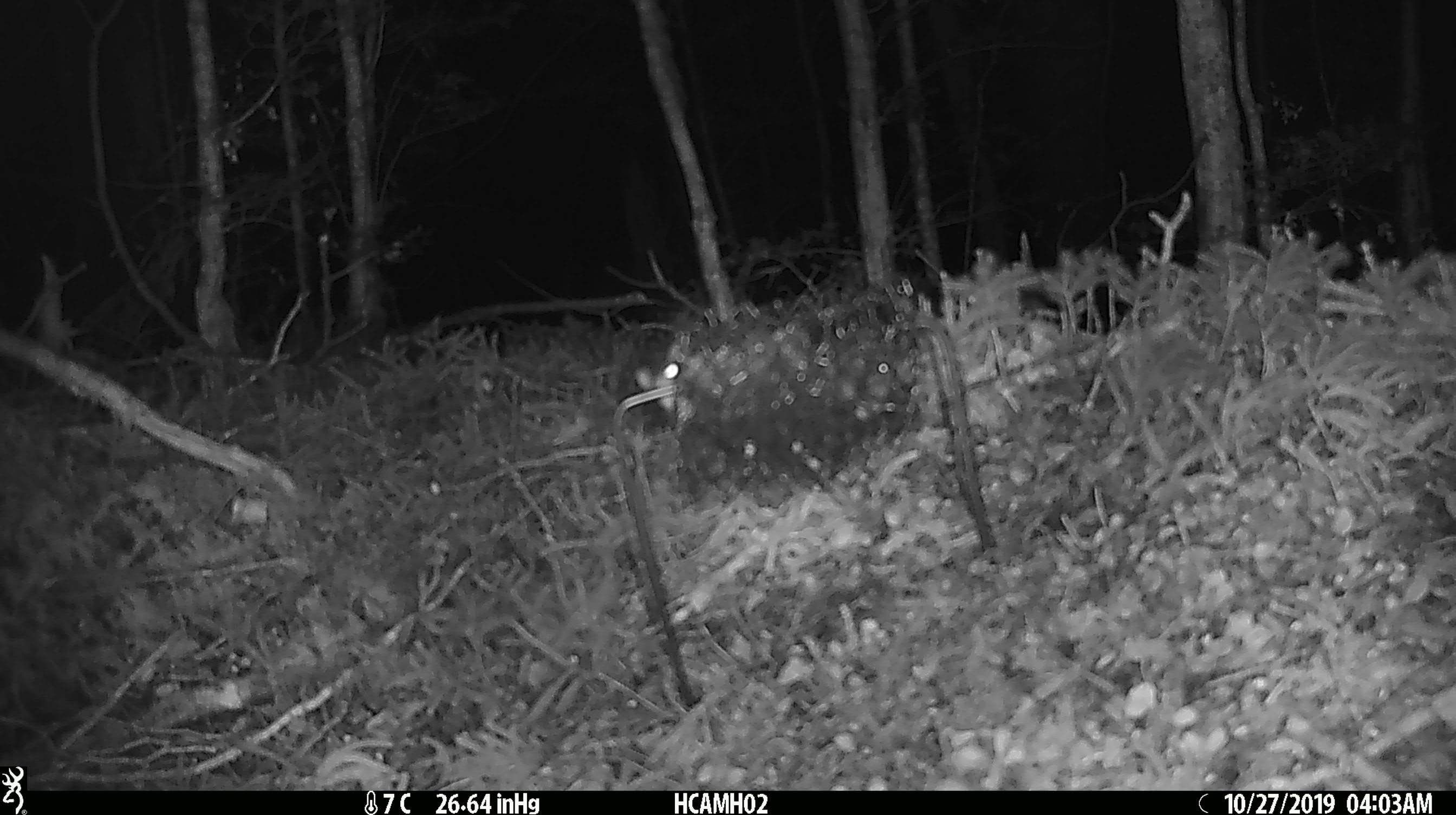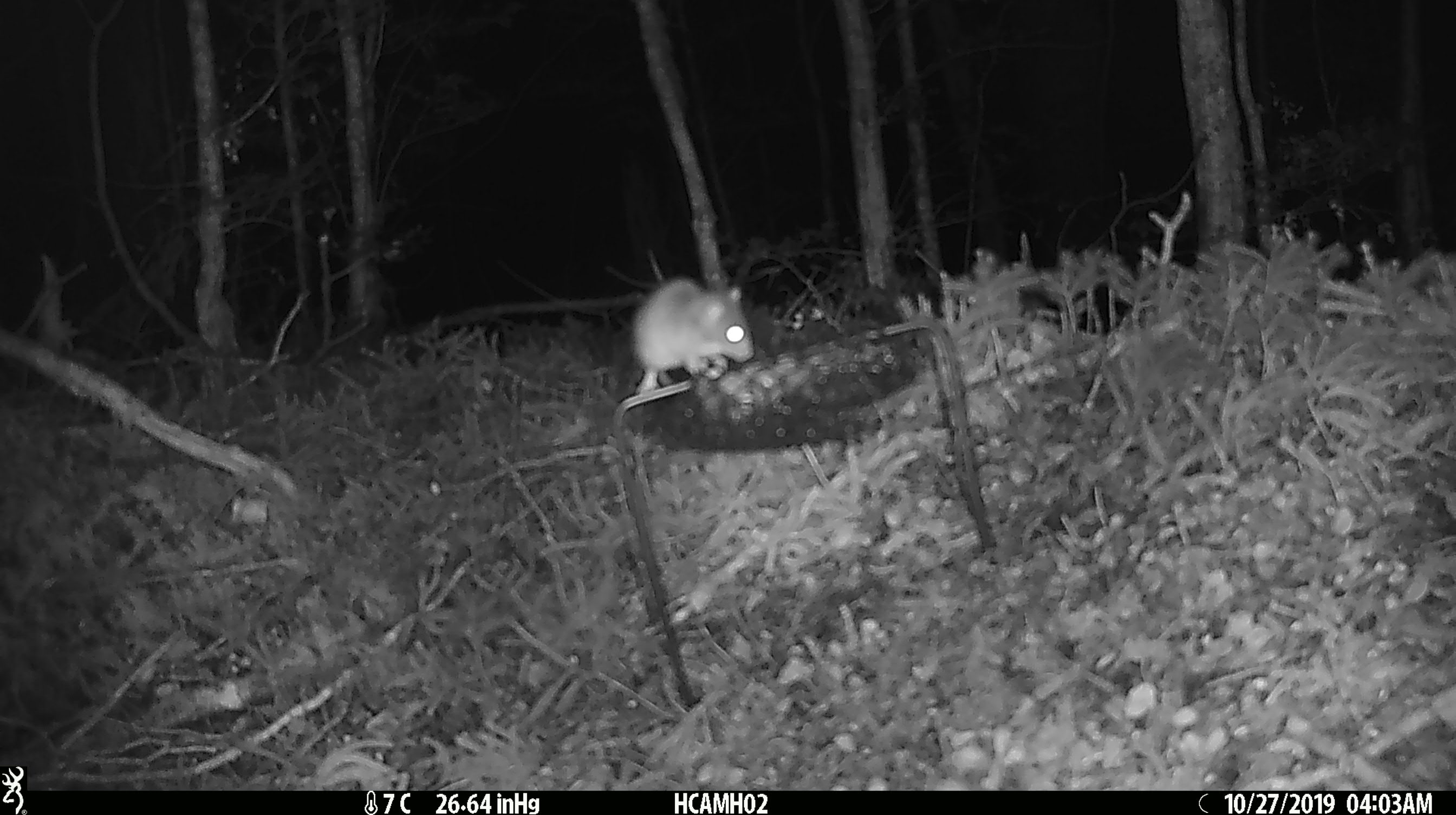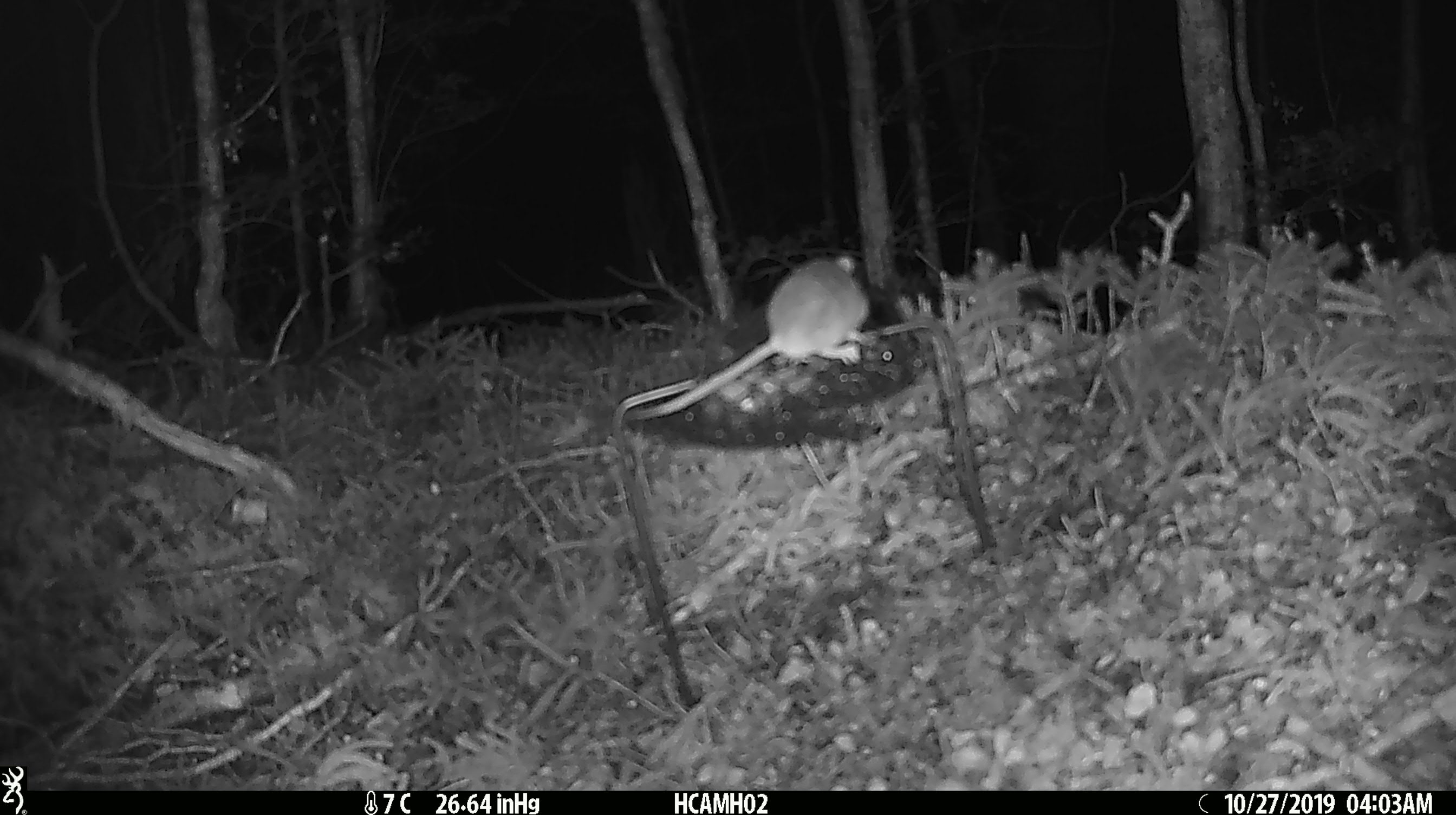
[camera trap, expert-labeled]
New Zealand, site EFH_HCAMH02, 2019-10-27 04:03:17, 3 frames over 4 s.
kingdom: Animalia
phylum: Chordata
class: Mammalia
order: Rodentia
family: Muridae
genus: Mus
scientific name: Mus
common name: mouse